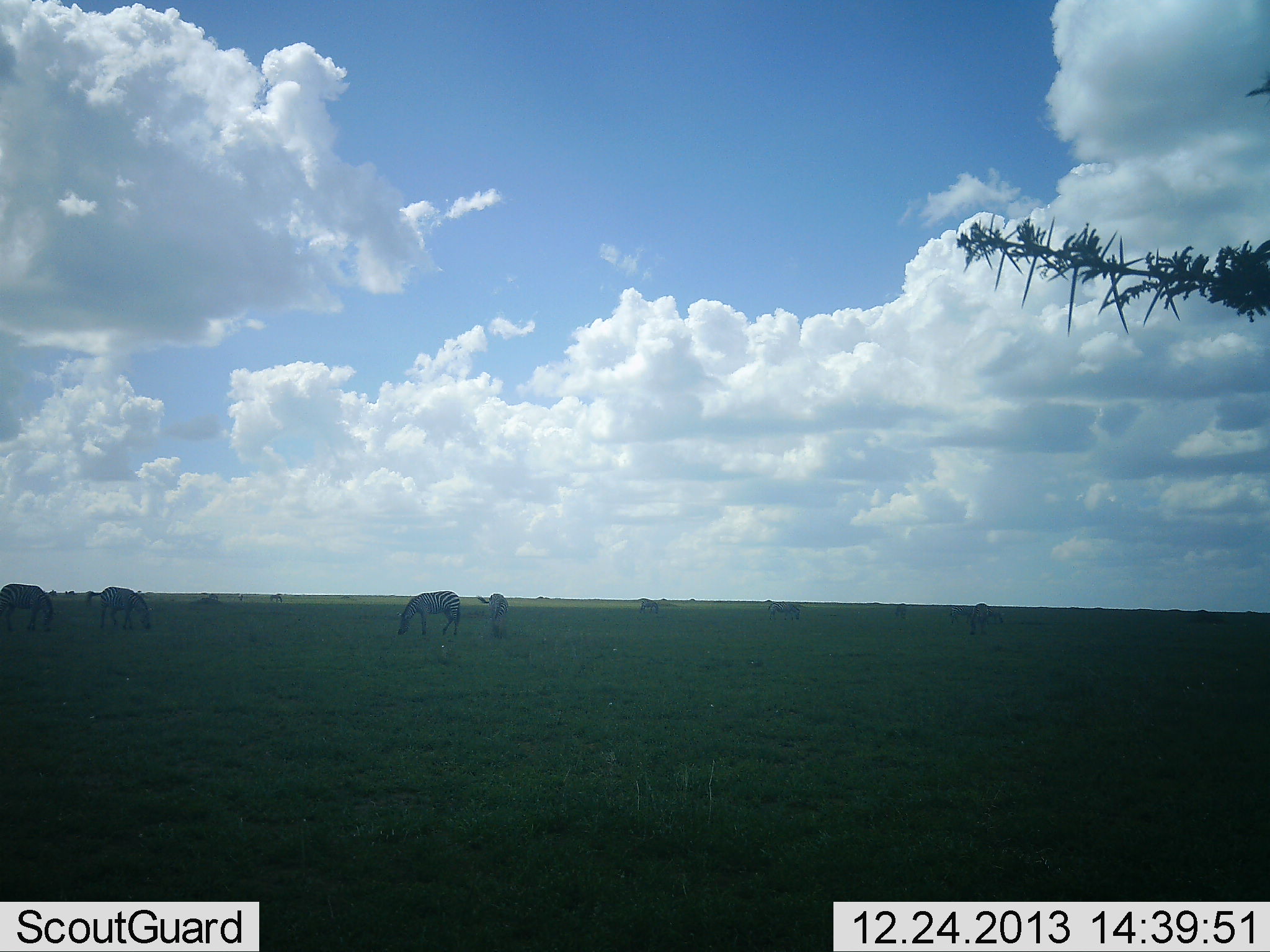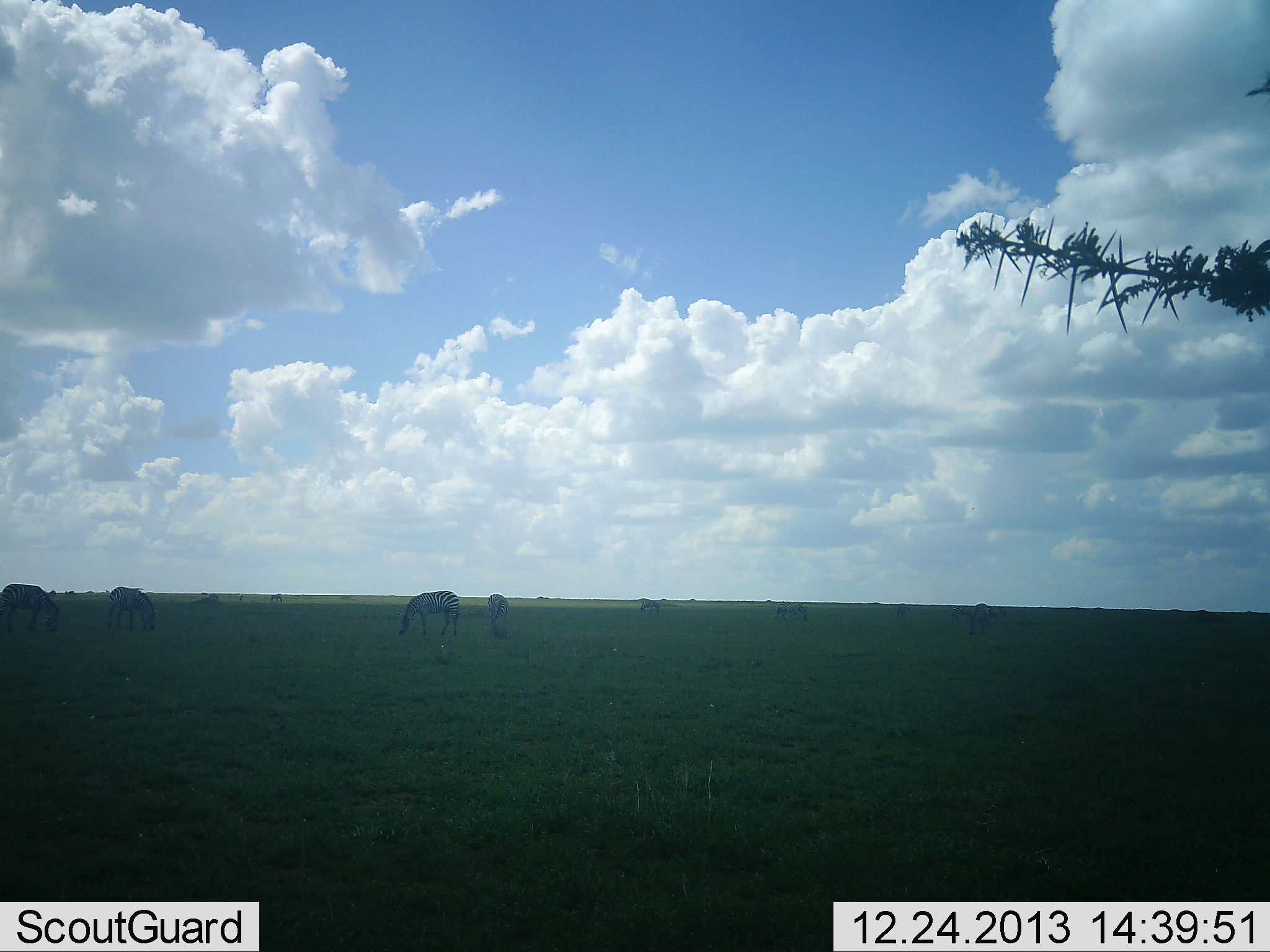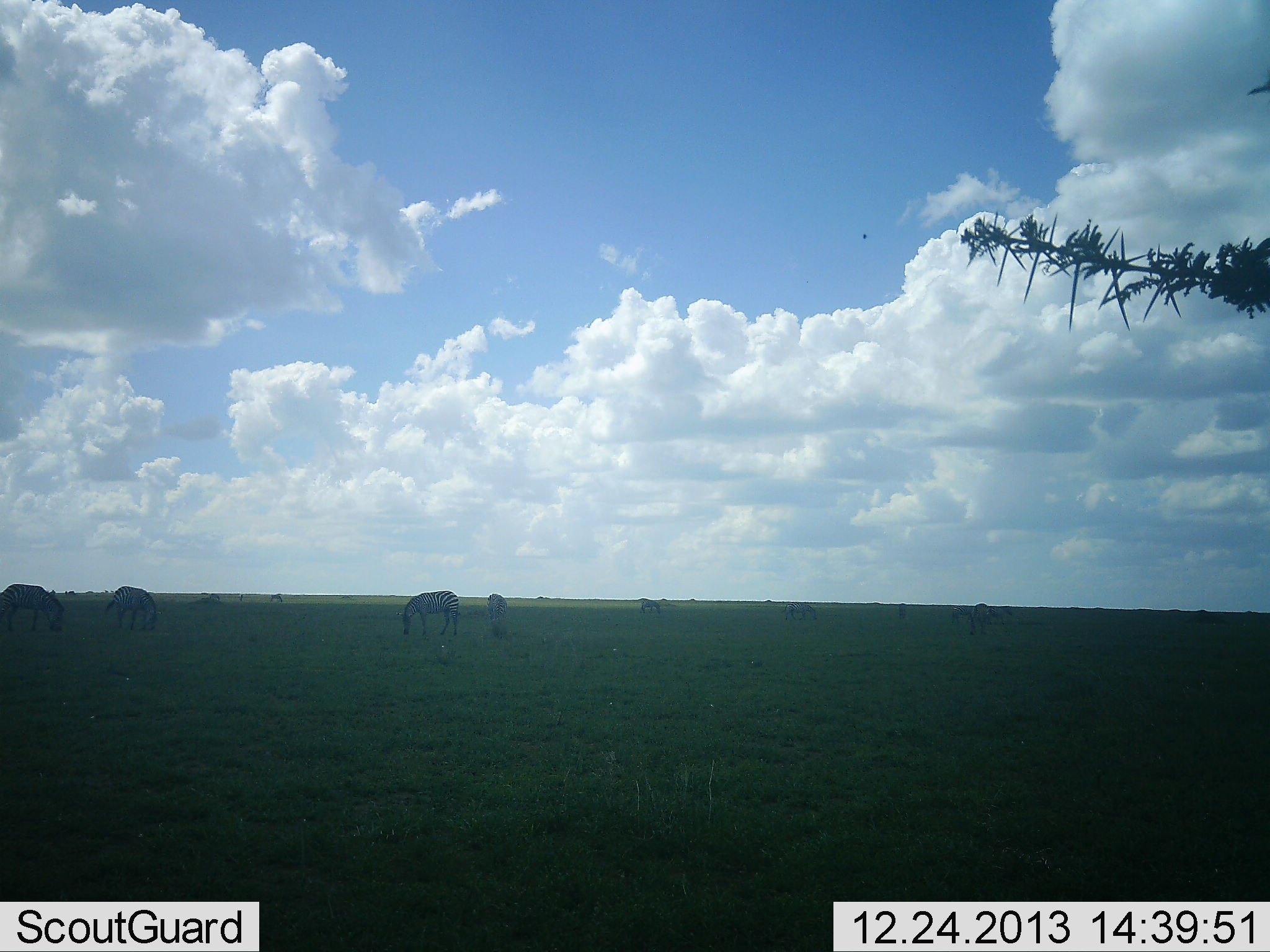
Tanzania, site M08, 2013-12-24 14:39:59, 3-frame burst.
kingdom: Animalia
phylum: Chordata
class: Mammalia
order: Perissodactyla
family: Equidae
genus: Equus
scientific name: Equus quagga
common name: plains zebra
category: zebra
Zebra (plains zebra) (Equus quagga), count 11-50. Behavior (volunteer vote fractions): standing 27%, resting 0%, moving 0%, interacting 9%. Young present (vote fraction): 0%. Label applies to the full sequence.